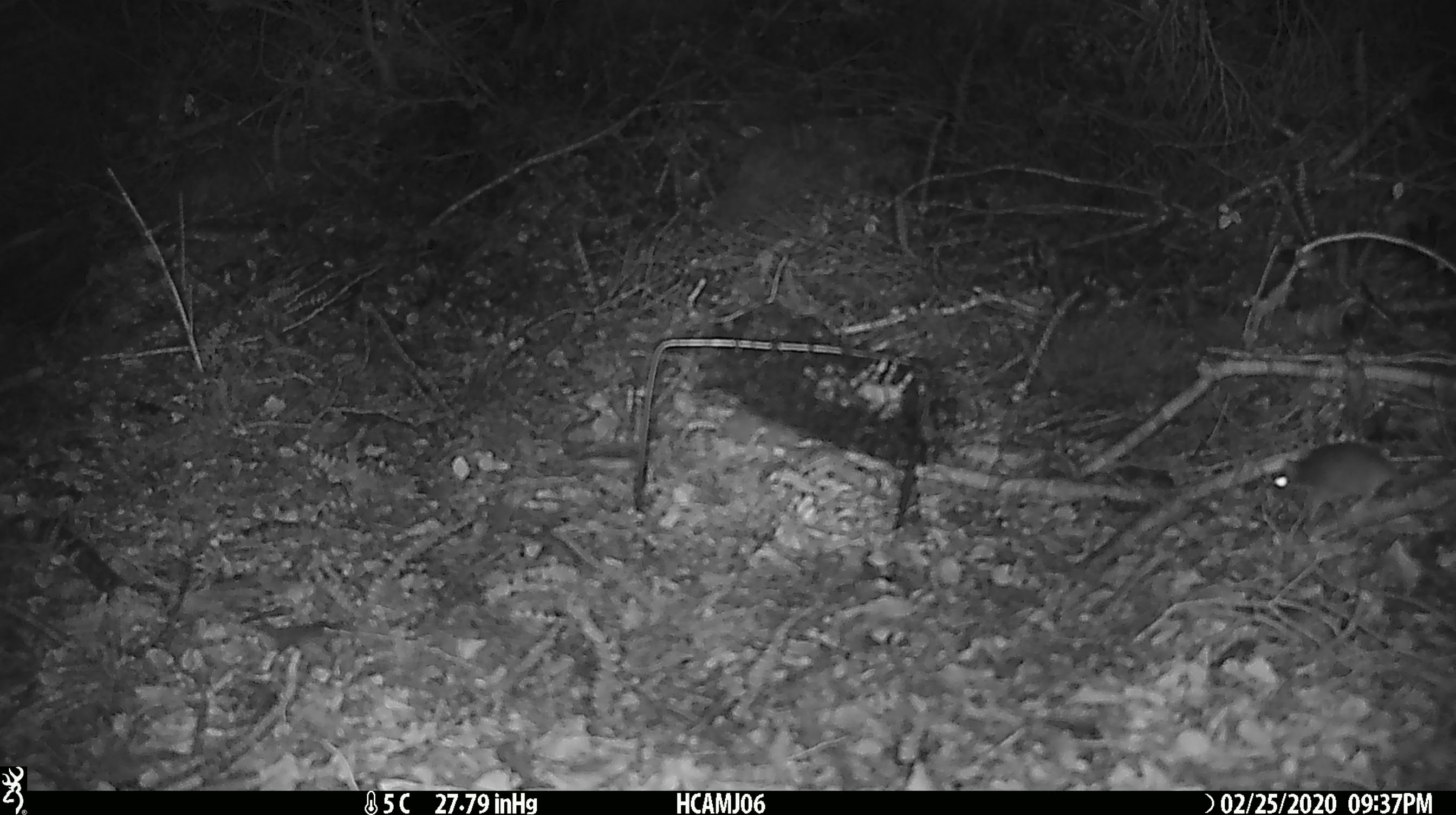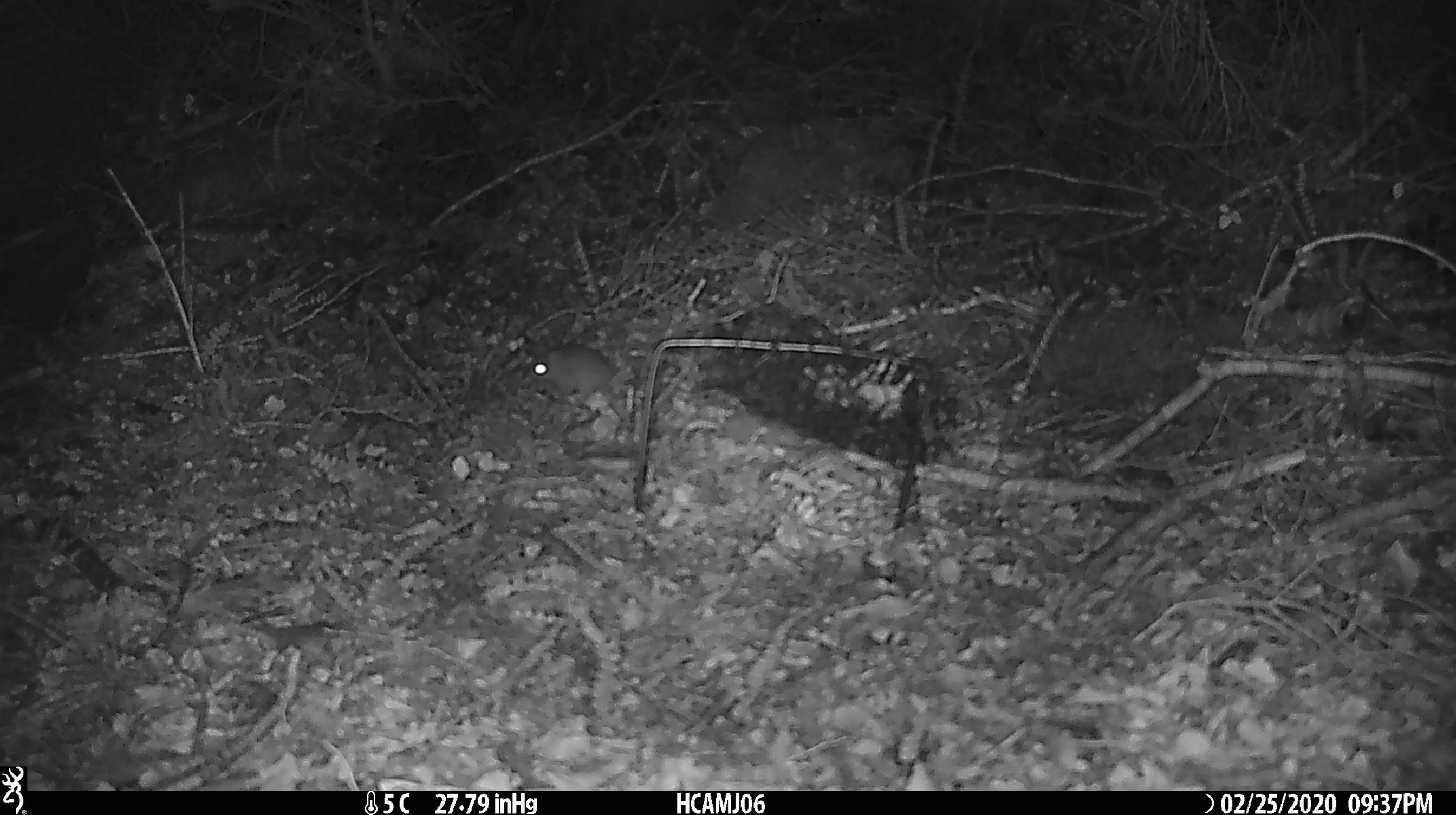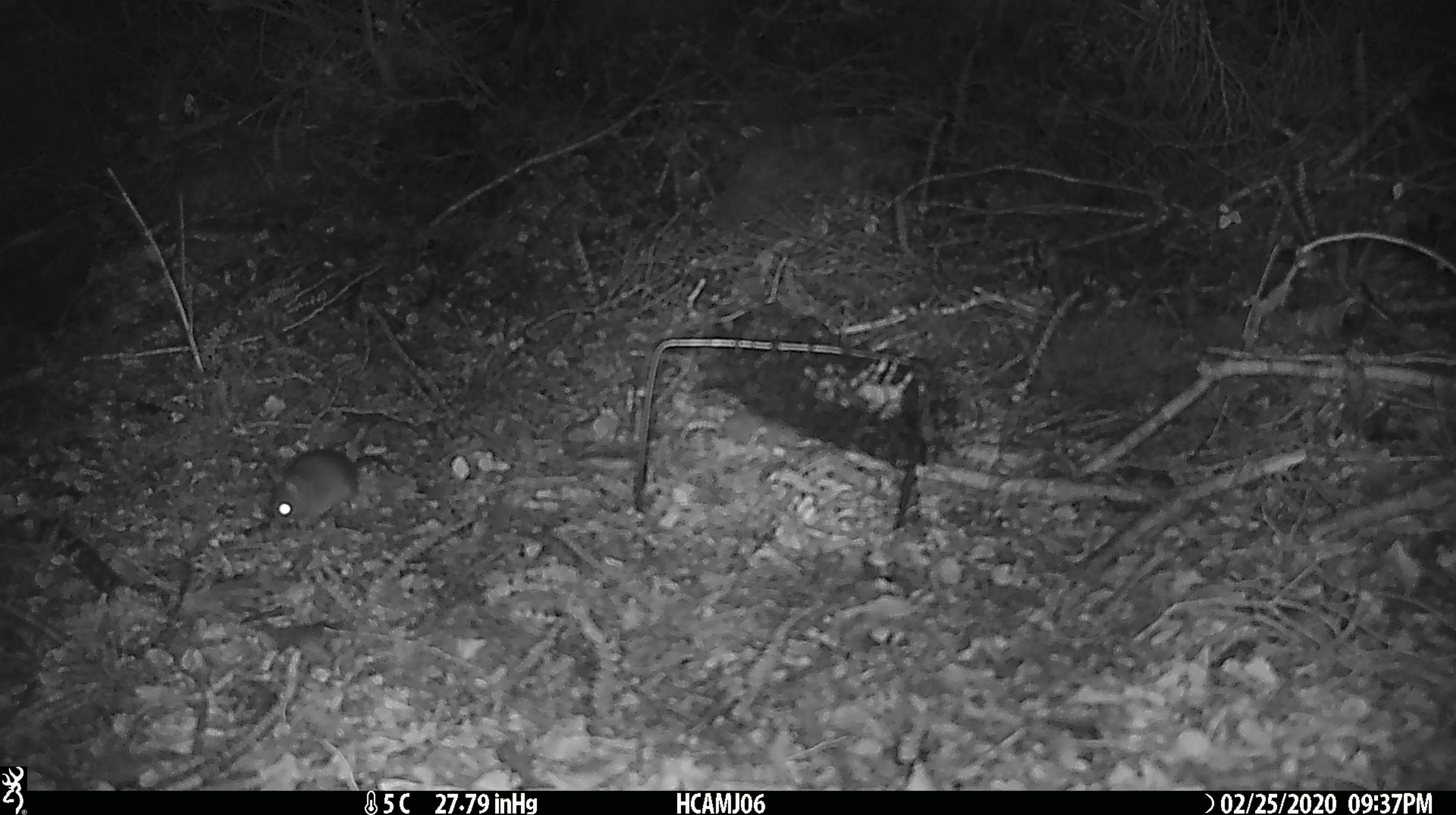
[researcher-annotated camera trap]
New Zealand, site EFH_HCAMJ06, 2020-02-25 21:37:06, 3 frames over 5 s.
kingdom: Animalia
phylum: Chordata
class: Mammalia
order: Rodentia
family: Muridae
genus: Mus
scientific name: Mus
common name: mouse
Mouse (Mus).